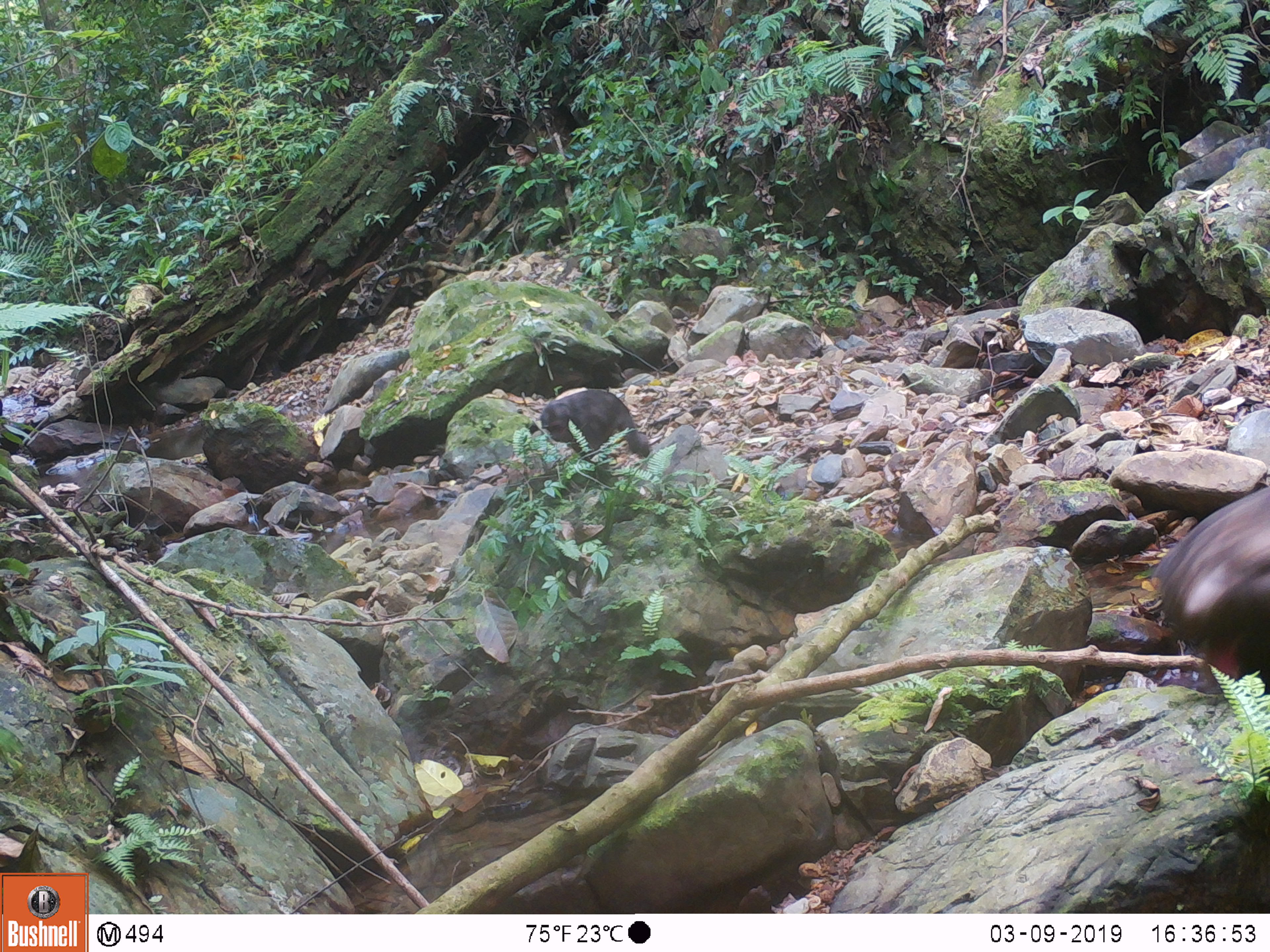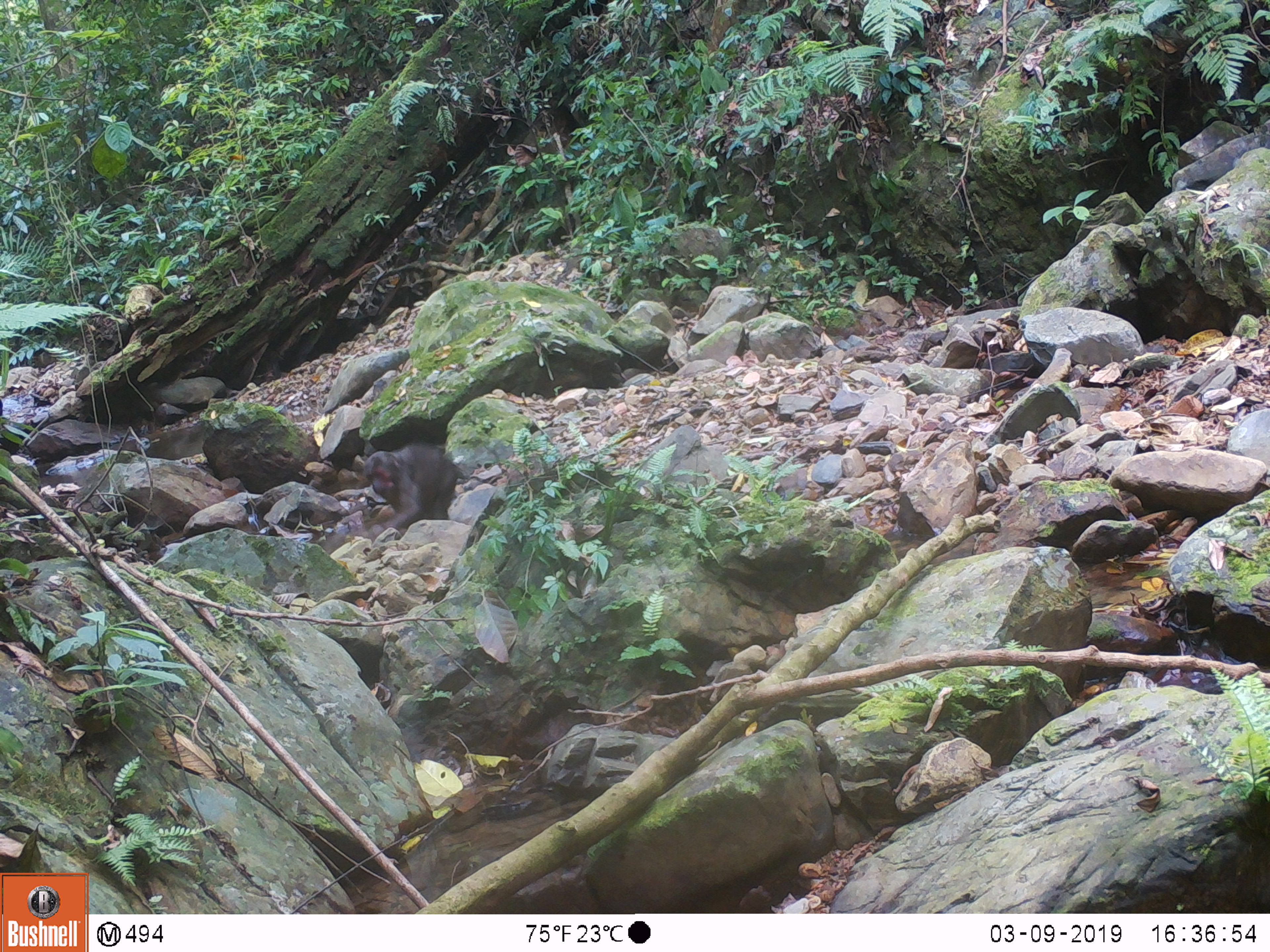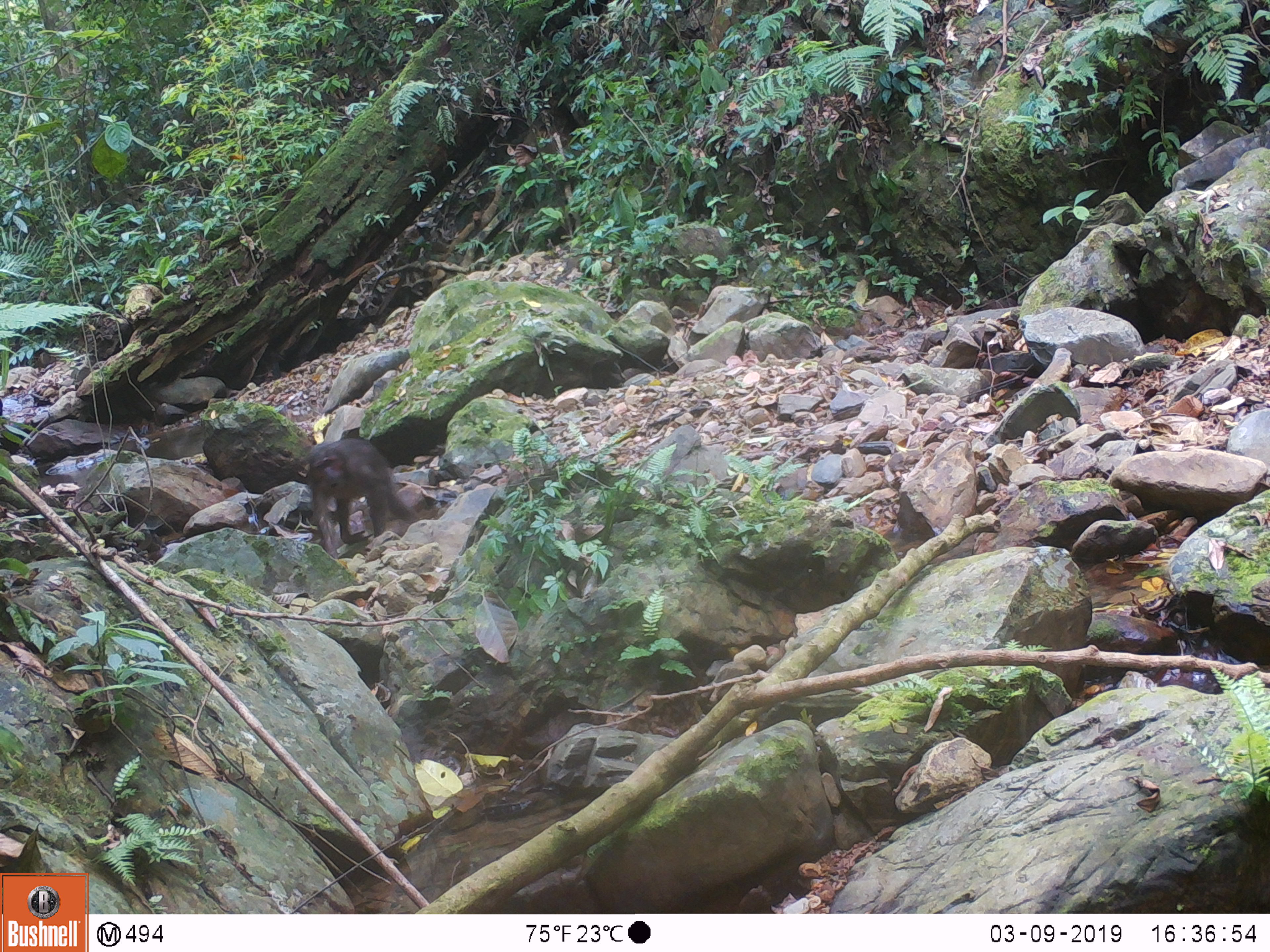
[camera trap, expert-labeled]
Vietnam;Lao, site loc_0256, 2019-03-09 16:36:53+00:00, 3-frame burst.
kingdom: Animalia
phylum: Chordata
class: Mammalia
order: Primates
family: Cercopithecidae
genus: Macaca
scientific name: Macaca arctoides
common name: stump-tailed macaque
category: stump tailed macaque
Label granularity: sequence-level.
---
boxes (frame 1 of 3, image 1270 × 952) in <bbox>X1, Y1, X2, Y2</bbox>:
stump tailed macaque: <bbox>1151, 485, 1270, 692</bbox>; <bbox>539, 388, 650, 463</bbox>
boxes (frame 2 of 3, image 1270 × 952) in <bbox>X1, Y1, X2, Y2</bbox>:
stump tailed macaque: <bbox>362, 442, 459, 528</bbox>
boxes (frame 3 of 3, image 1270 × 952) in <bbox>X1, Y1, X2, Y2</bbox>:
stump tailed macaque: <bbox>305, 437, 420, 558</bbox>